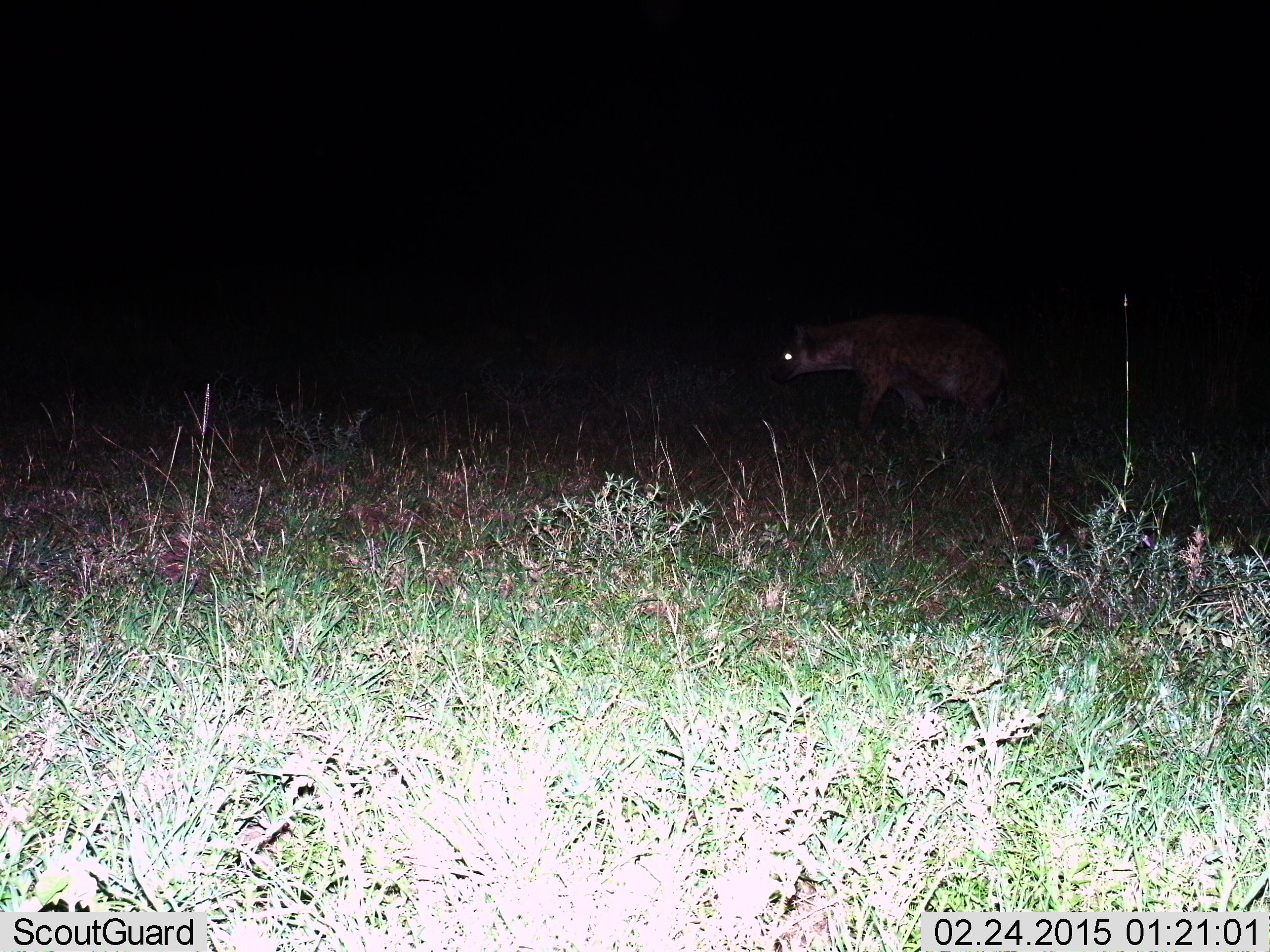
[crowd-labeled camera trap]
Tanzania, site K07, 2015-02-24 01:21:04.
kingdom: Animalia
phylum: Chordata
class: Mammalia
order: Carnivora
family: Hyaenidae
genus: Crocuta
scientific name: Crocuta crocuta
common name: spotted hyena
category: hyenaspotted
Hyenaspotted (spotted hyena) (Crocuta crocuta), count 1. Behavior (volunteer vote fractions): standing 10%, resting 0%, moving 90%, interacting 0%. Young present (vote fraction): 0%. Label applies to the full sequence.